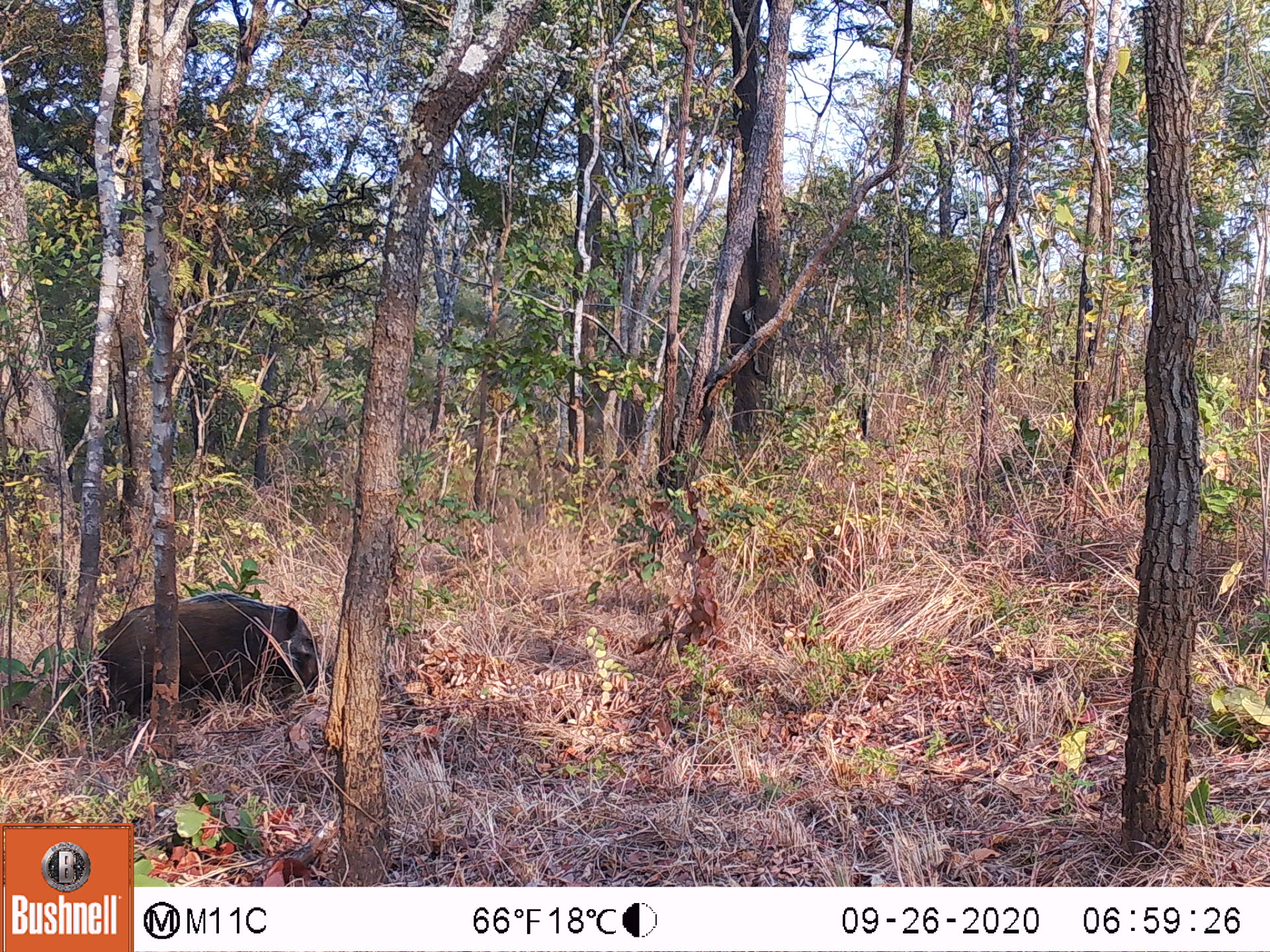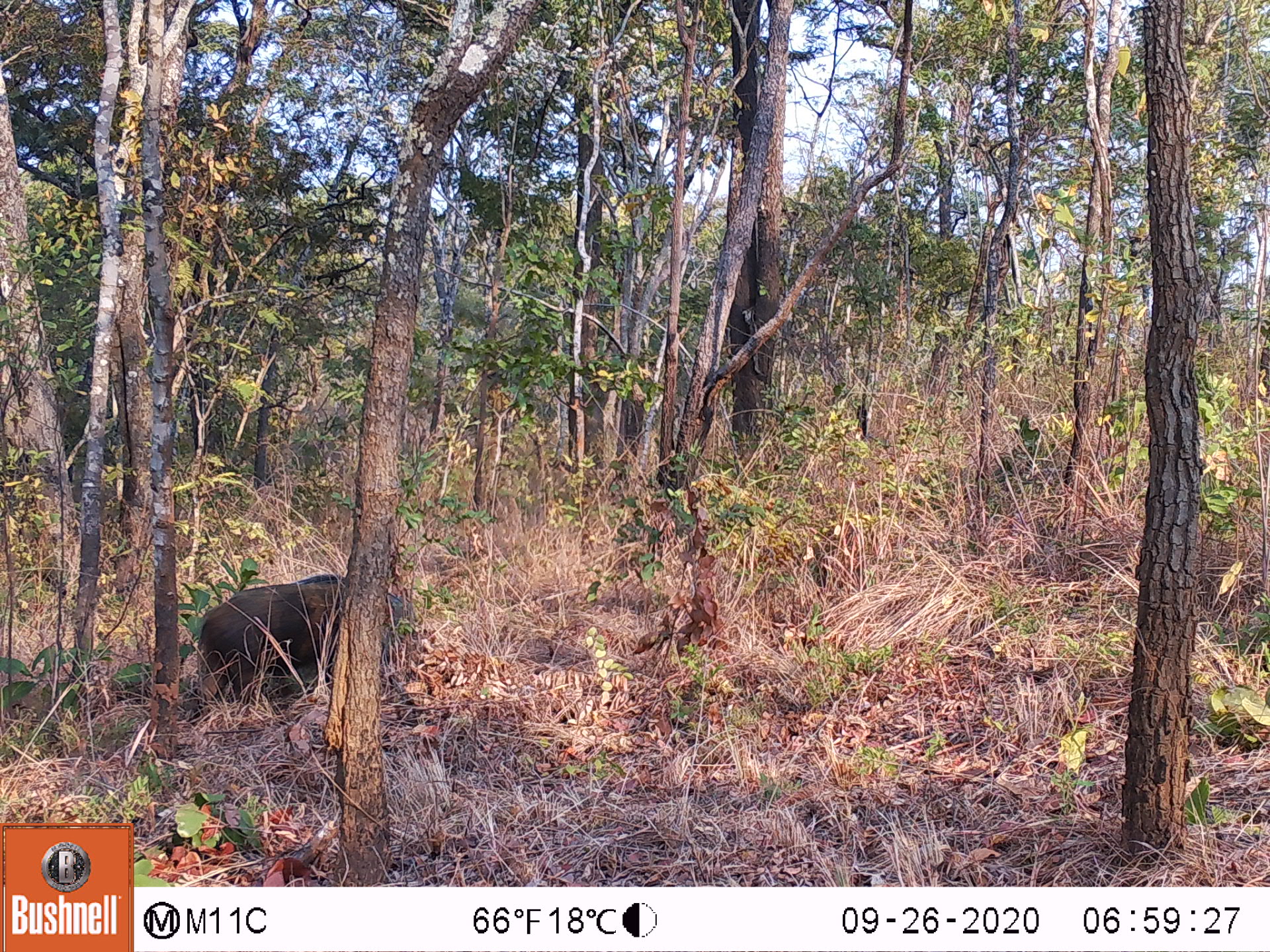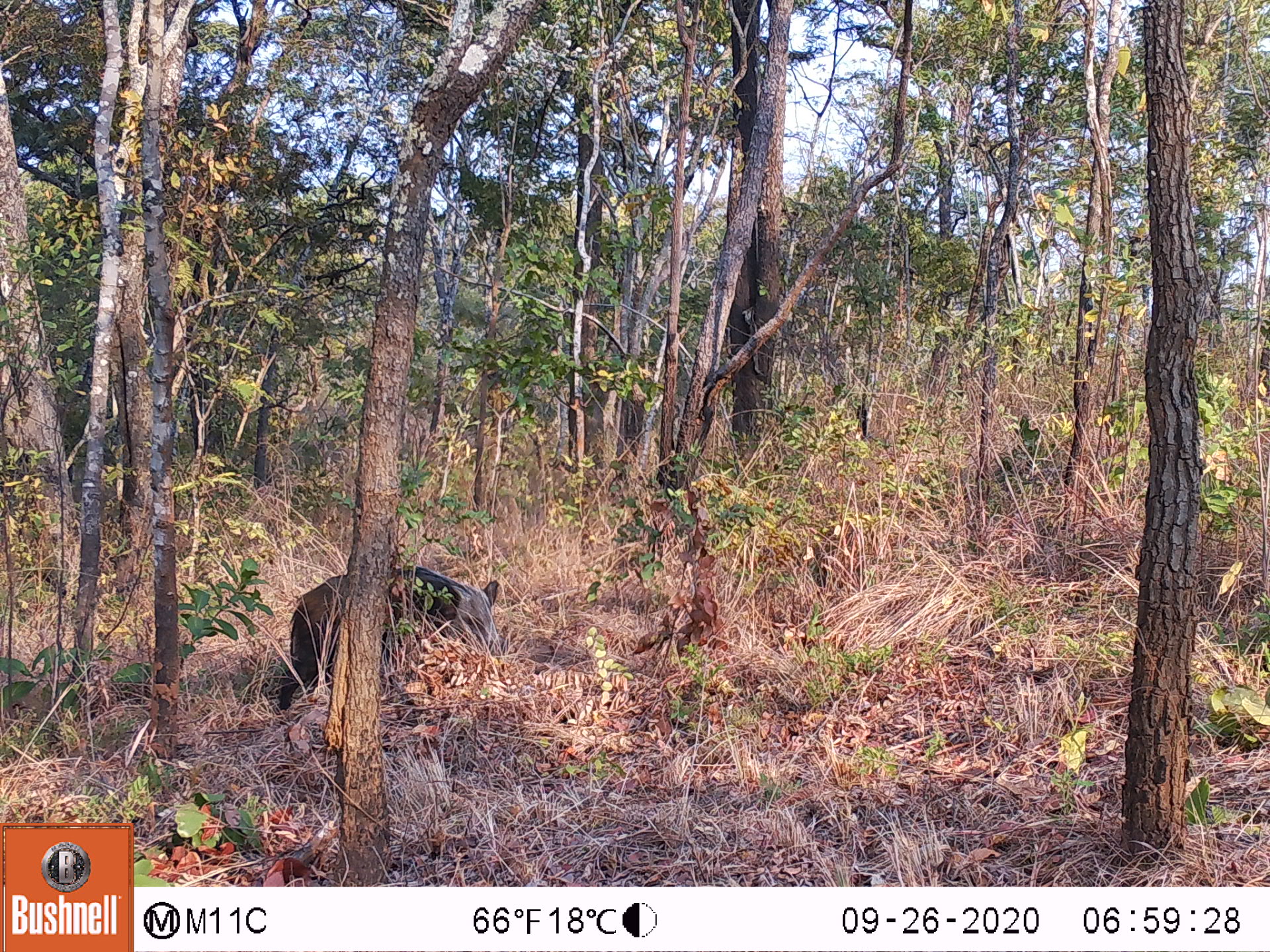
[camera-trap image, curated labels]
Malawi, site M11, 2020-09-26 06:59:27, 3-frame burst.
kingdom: Animalia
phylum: Chordata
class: Mammalia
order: Artiodactyla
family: Suidae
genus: Potamochoerus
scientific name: Potamochoerus larvatus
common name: bushpig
Bushpig (Potamochoerus larvatus), count 1.